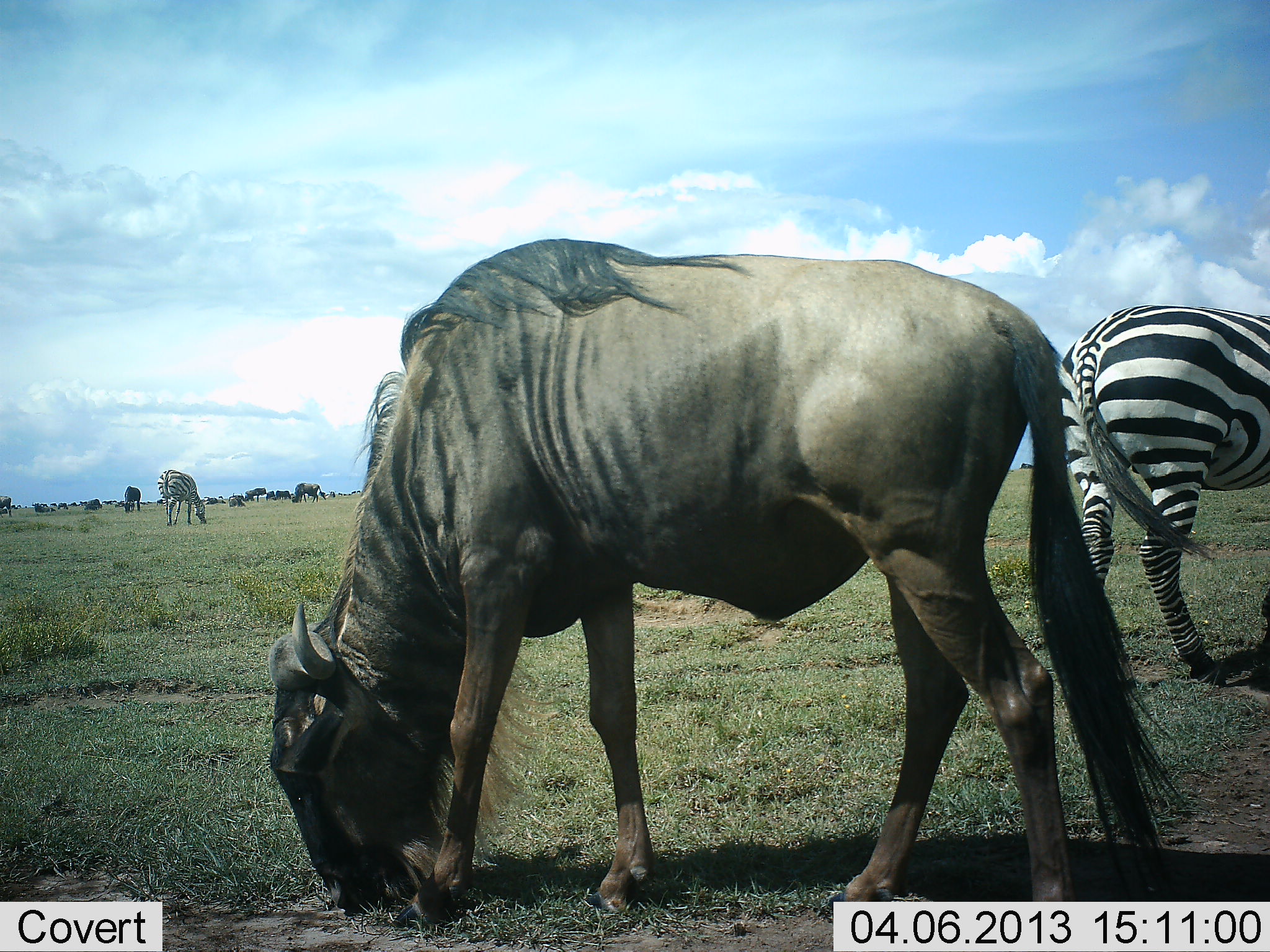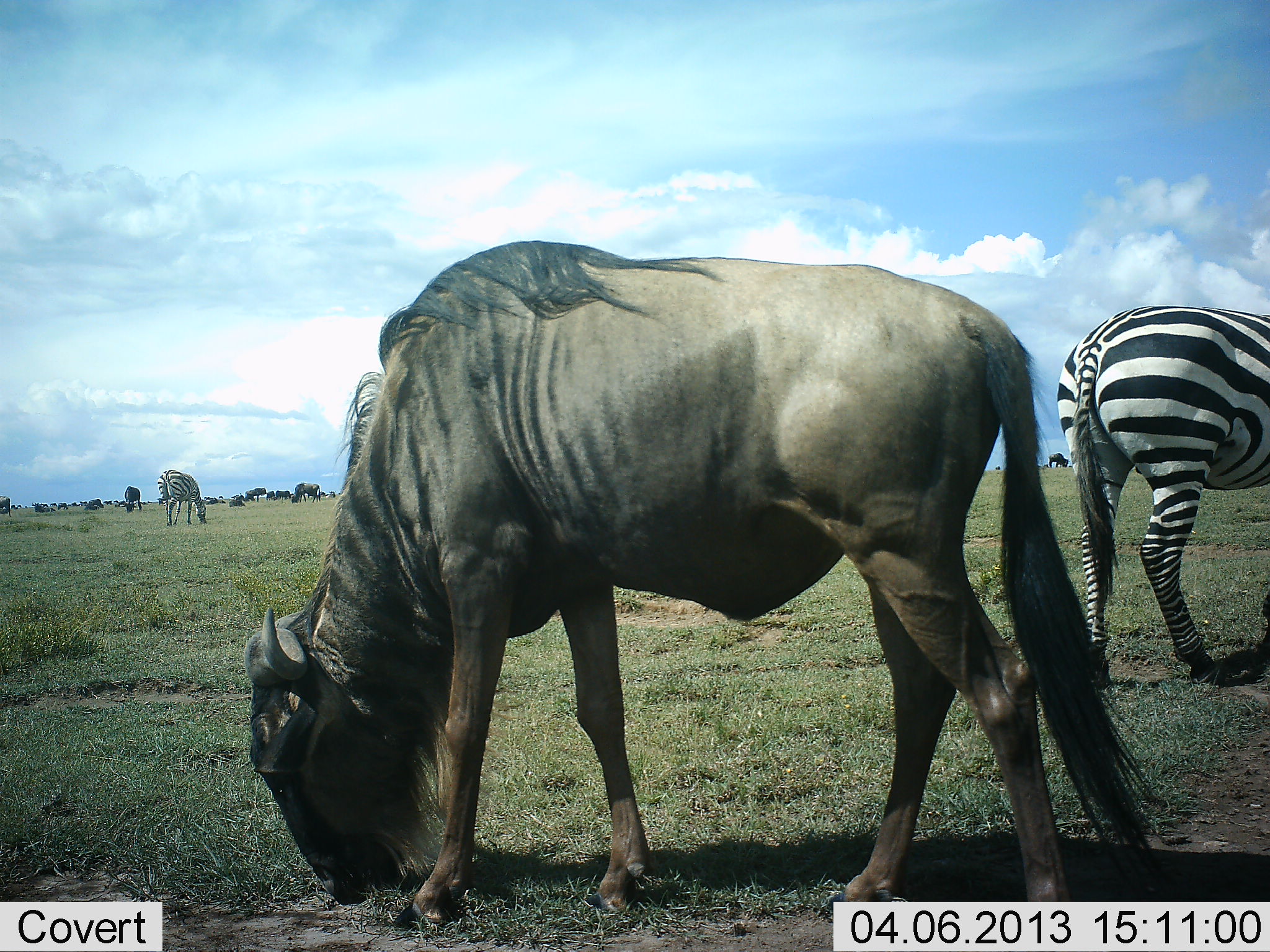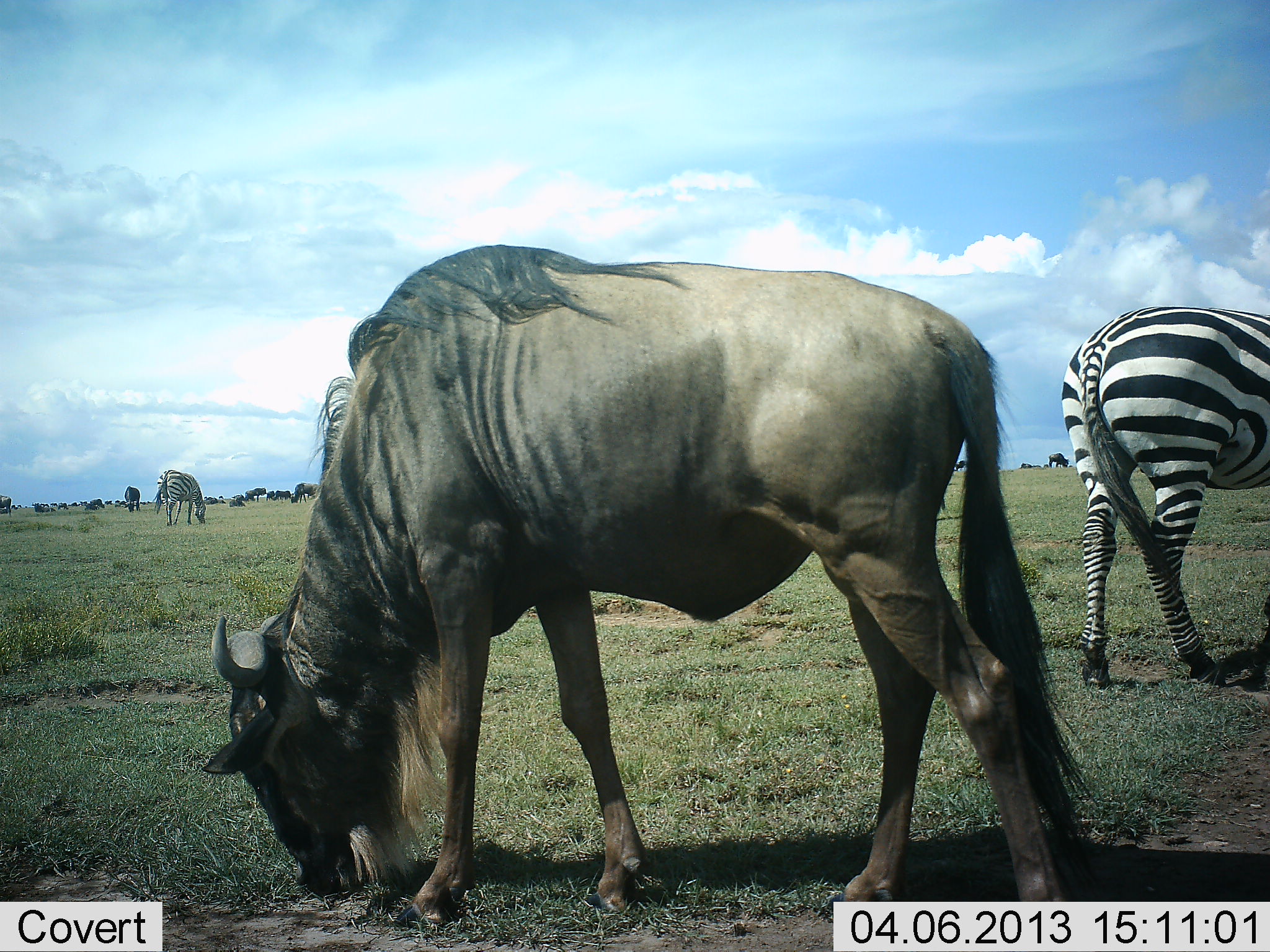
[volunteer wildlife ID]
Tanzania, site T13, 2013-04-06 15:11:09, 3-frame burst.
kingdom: Animalia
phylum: Chordata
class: Mammalia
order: Artiodactyla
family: Bovidae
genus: Connochaetes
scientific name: Connochaetes taurinus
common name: blue wildebeest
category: wildebeest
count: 3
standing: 35%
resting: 9%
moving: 4%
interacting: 0%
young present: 0%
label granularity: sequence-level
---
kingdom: Animalia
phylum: Chordata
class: Mammalia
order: Perissodactyla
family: Equidae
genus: Equus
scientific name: Equus quagga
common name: plains zebra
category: zebra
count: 2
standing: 35%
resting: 0%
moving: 4%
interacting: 0%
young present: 0%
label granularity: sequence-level